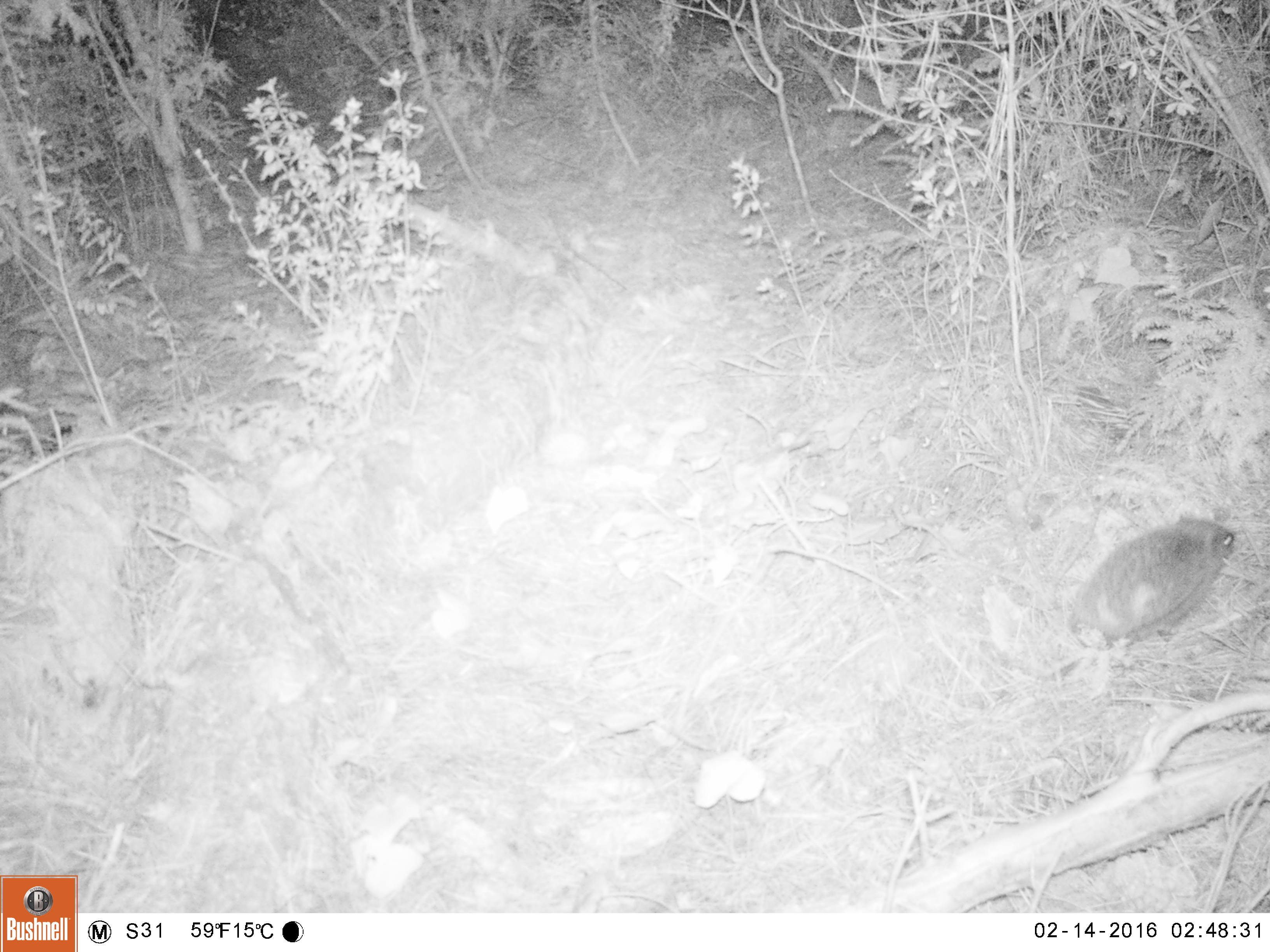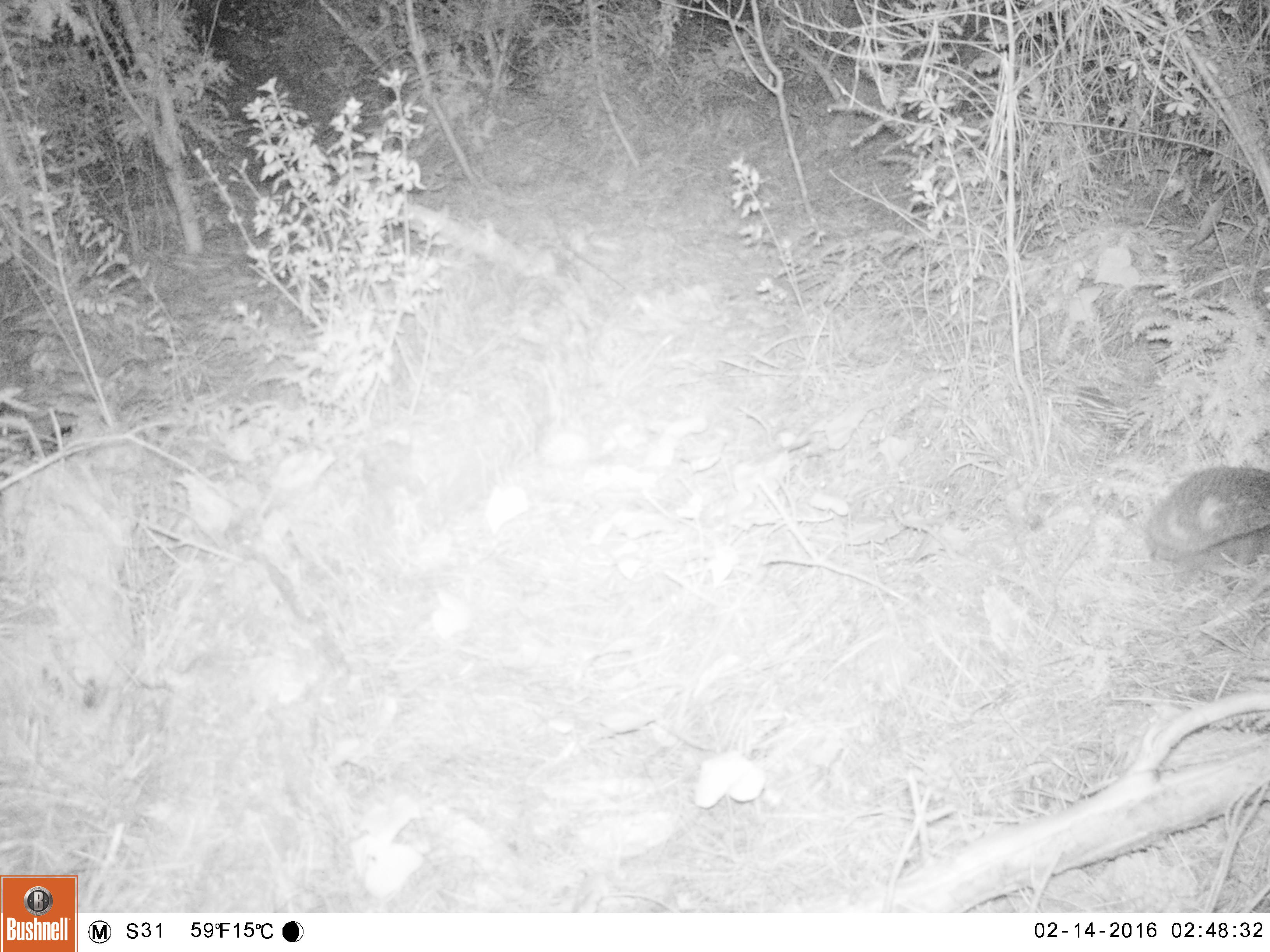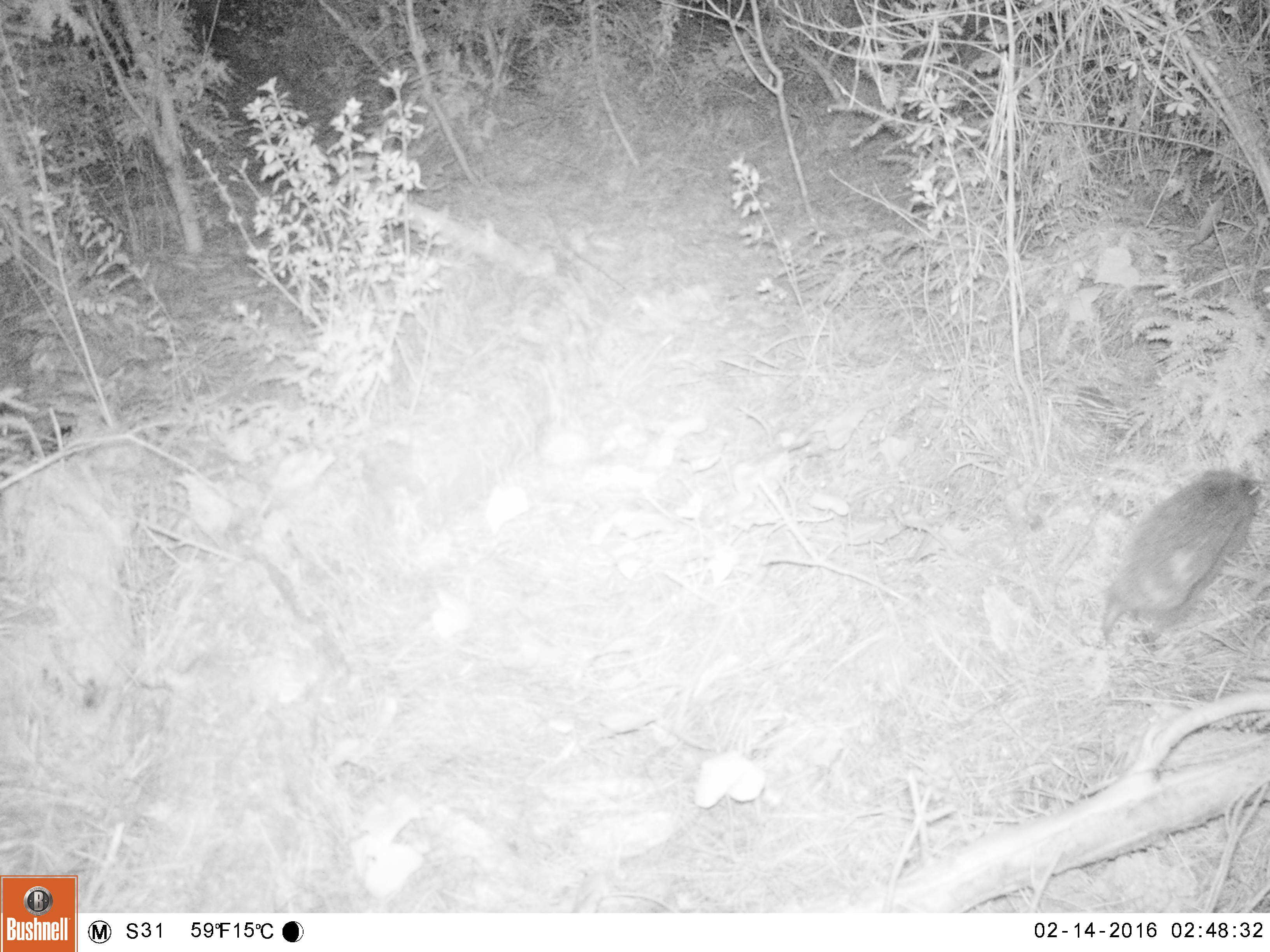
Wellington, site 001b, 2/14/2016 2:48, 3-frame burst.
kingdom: Animalia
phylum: Chordata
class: Mammalia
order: Eulipotyphla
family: Erinaceidae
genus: Erinaceus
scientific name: Erinaceus europaeus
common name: hedgehog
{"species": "hedgehog (Erinaceus europaeus)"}